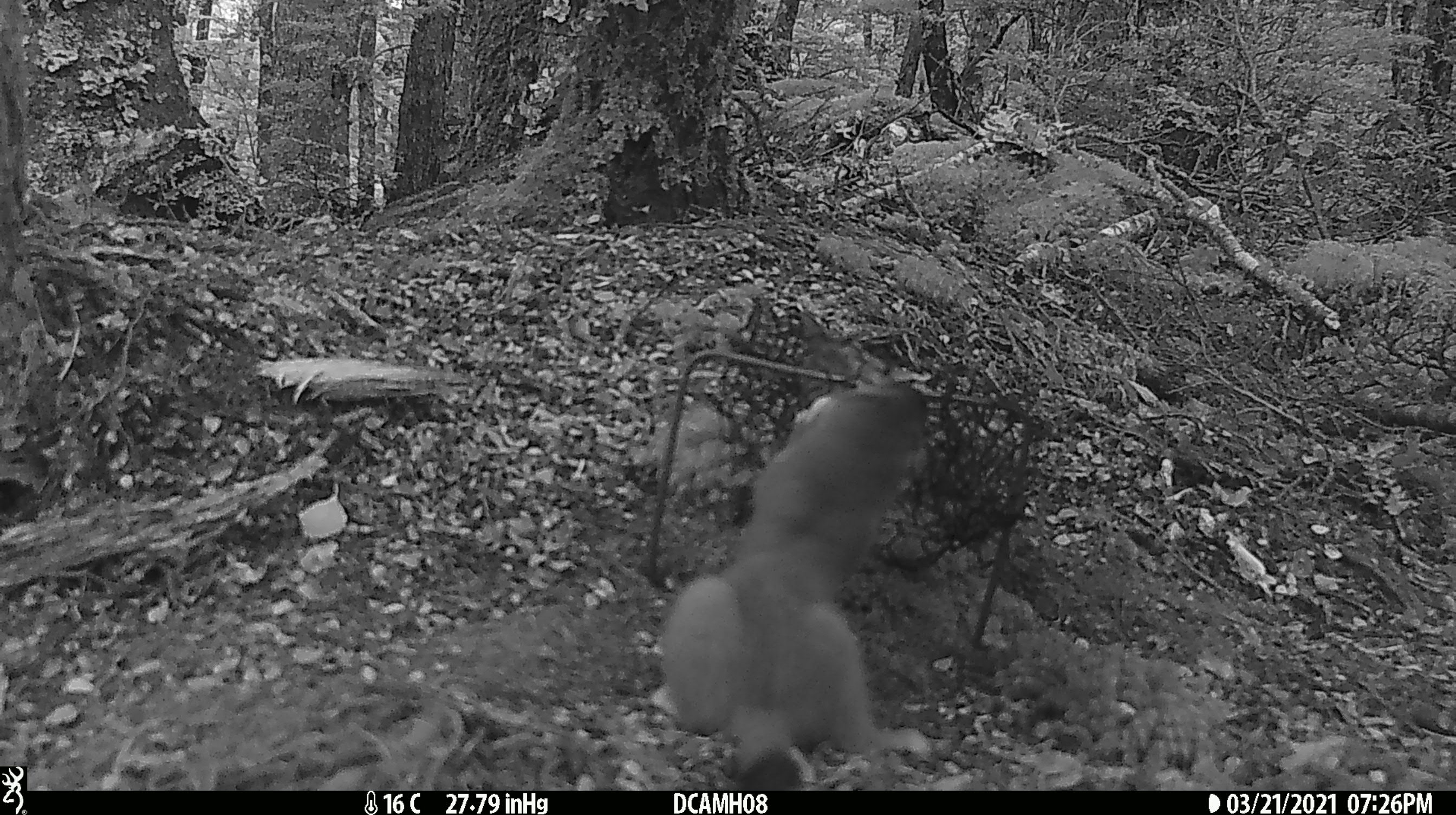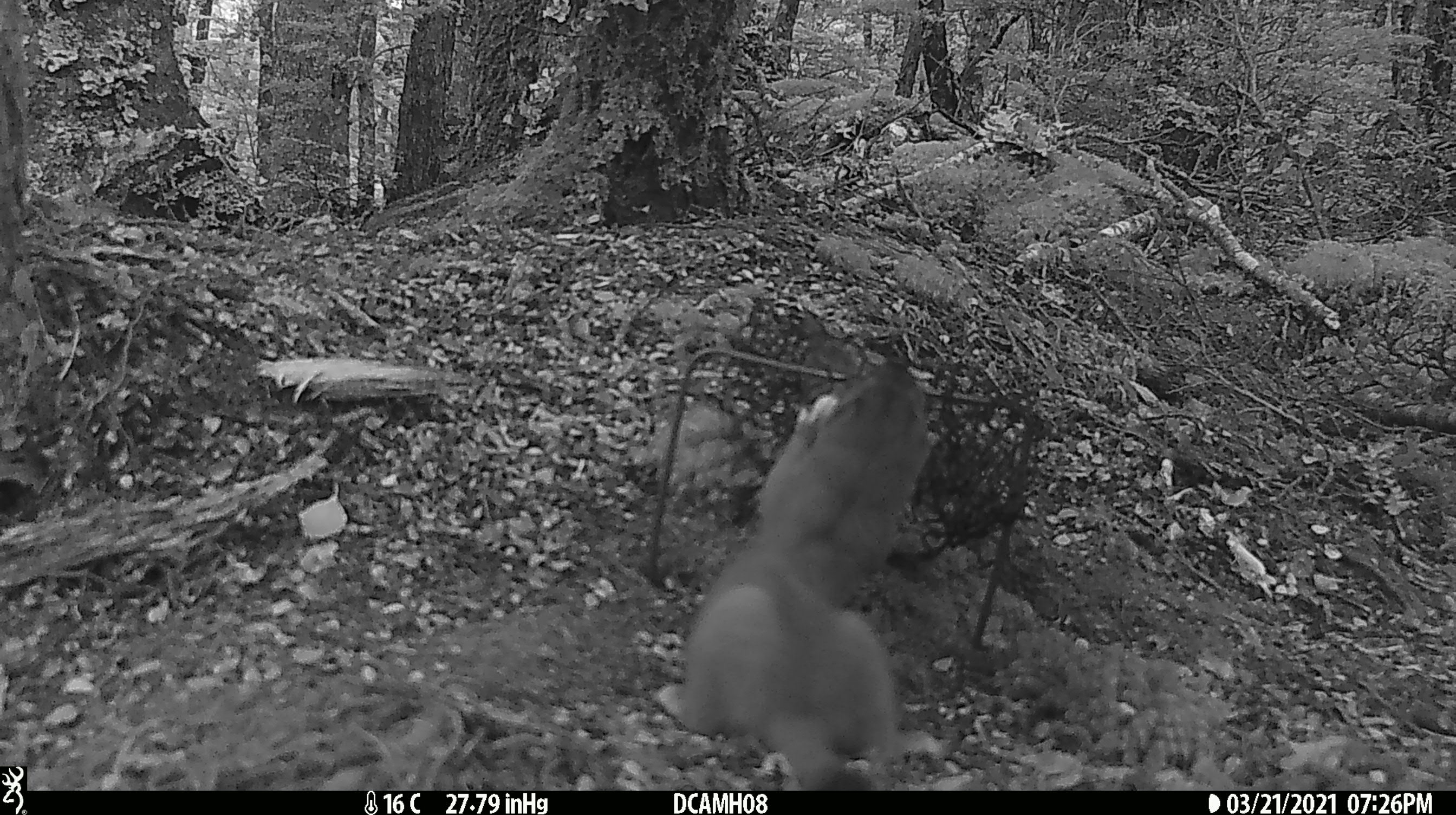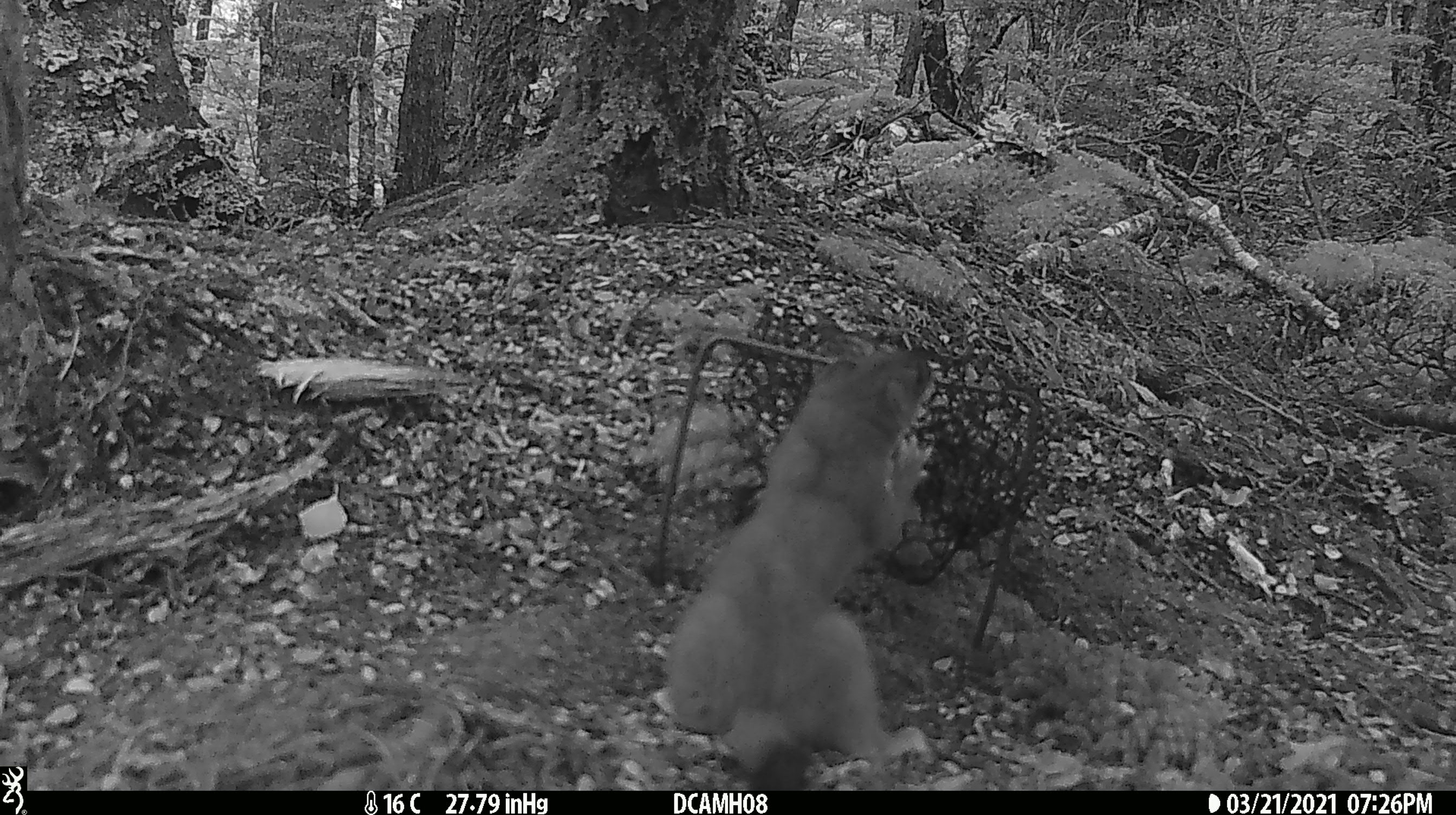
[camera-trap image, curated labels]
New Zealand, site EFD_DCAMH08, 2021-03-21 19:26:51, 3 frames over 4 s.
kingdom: Animalia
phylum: Chordata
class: Mammalia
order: Carnivora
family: Mustelidae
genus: Mustela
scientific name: Mustela erminea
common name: stoat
Stoat (Mustela erminea).